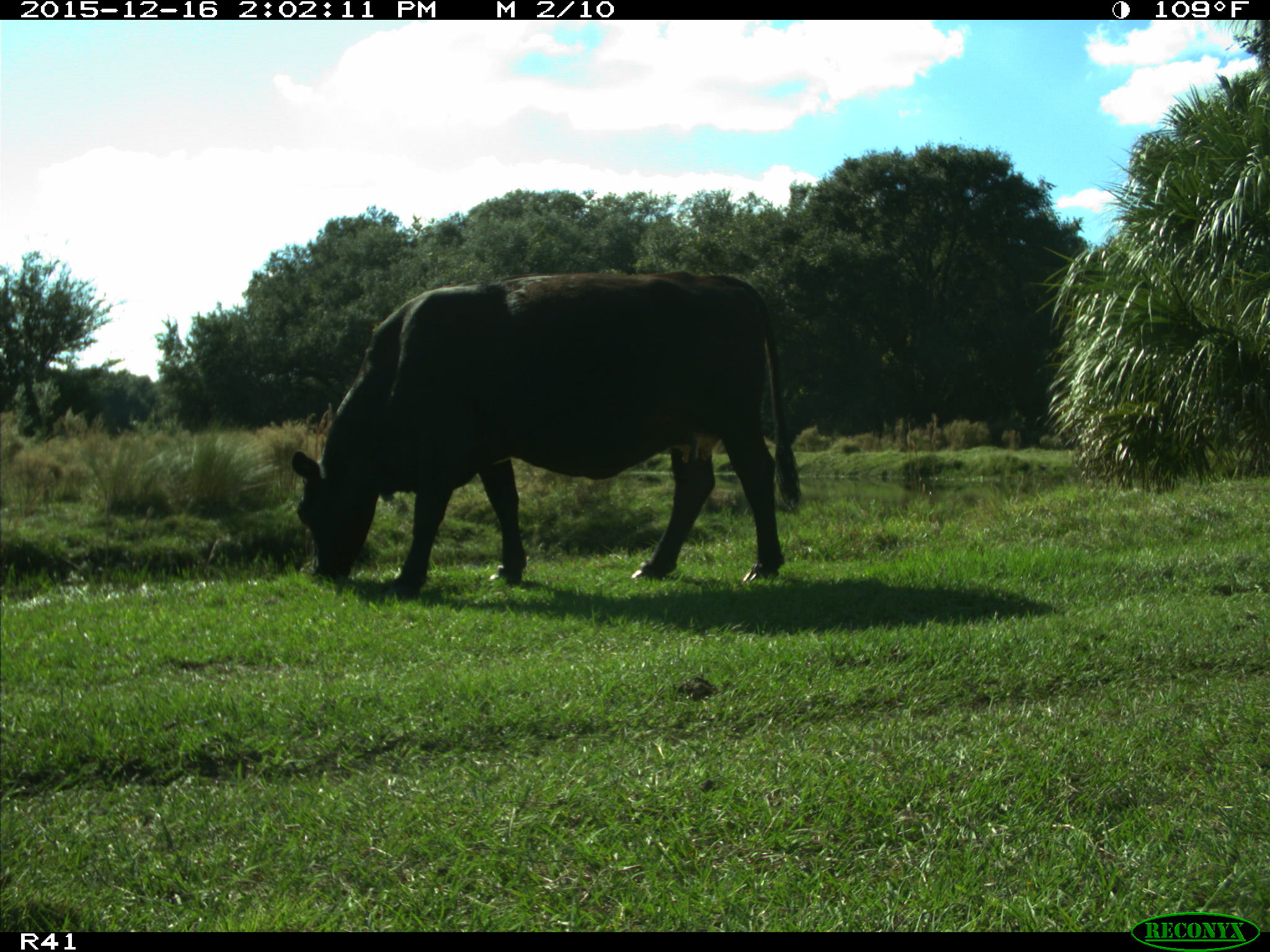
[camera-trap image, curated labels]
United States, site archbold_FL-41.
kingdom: Animalia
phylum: Chordata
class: Mammalia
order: Artiodactyla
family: Bovidae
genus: Bos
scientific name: Bos taurus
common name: domestic cow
Bos taurus (domestic cow).